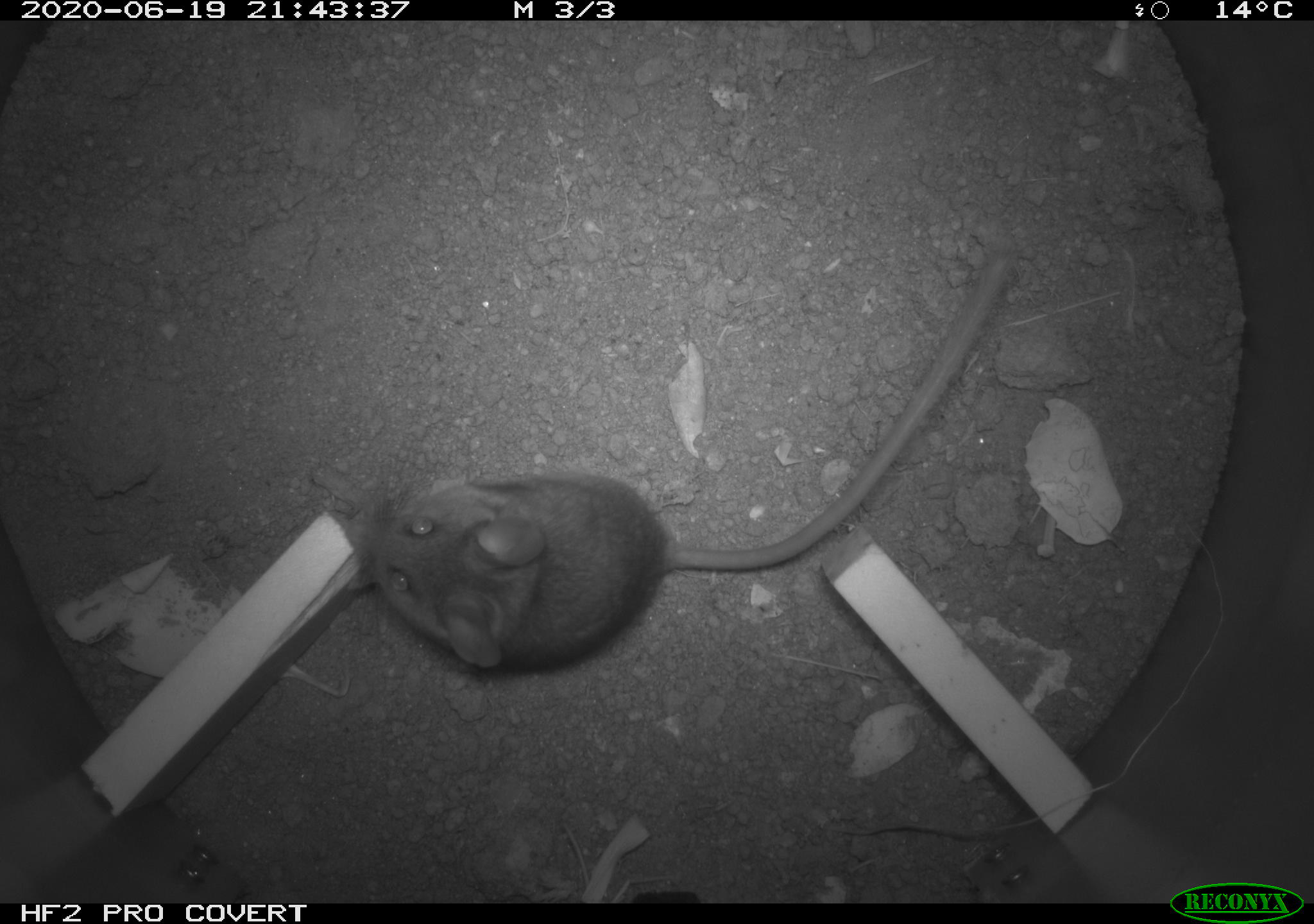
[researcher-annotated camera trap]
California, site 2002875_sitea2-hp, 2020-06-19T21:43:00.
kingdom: Animalia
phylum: Chordata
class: Mammalia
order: Rodentia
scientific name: Rodentia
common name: mouse species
Mouse species (Rodentia).